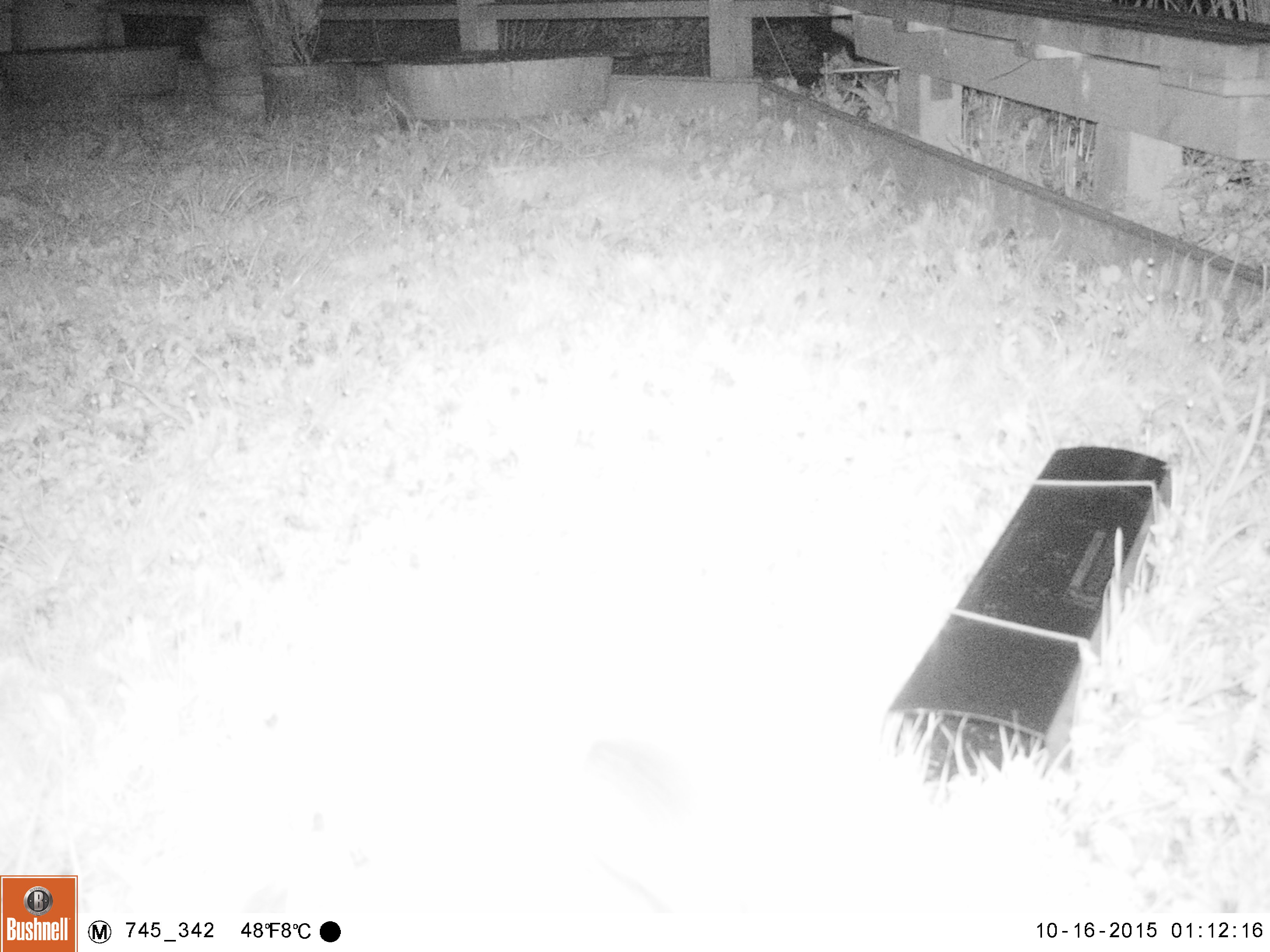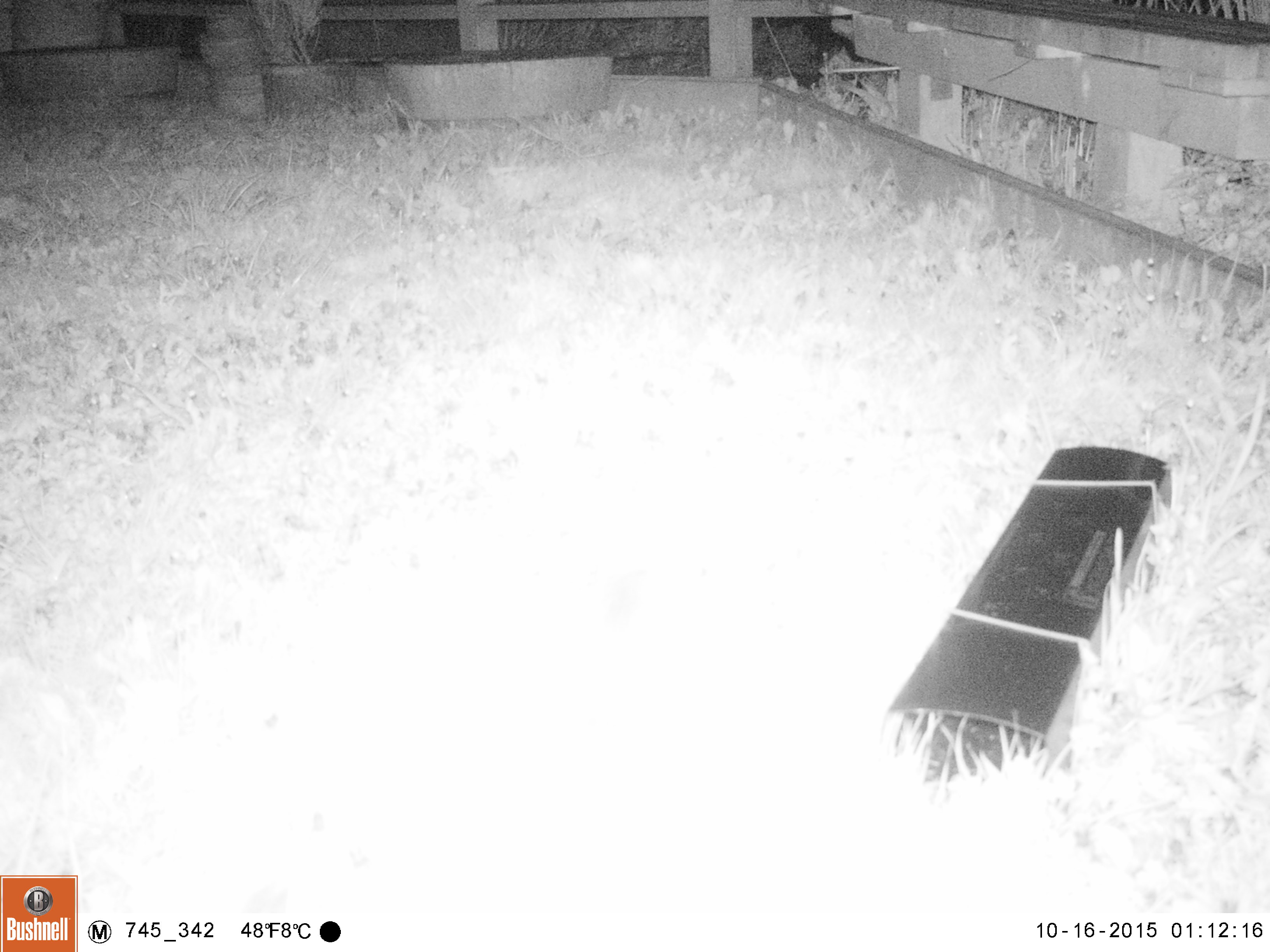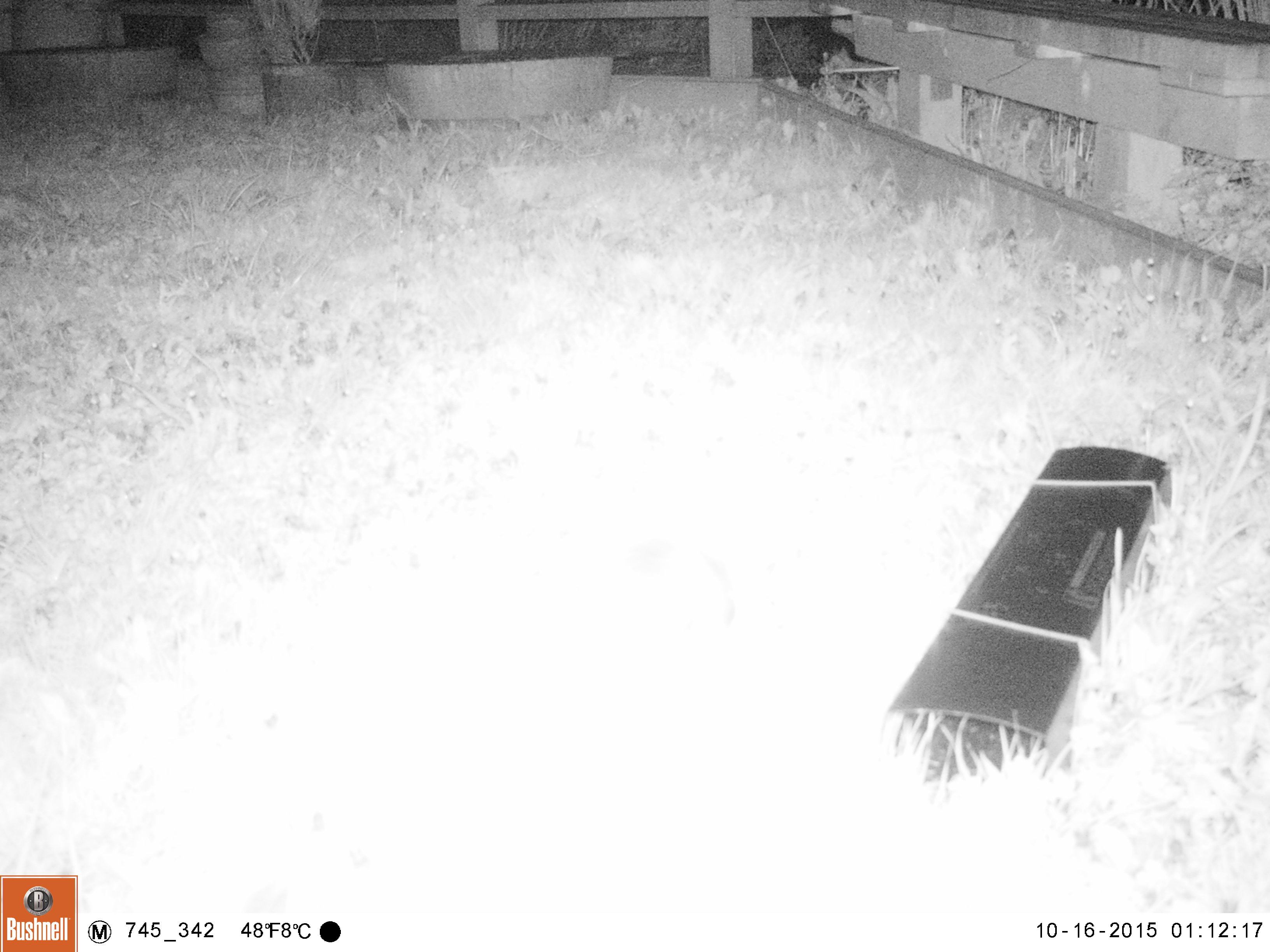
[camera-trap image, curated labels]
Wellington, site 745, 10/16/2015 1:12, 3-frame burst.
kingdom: Animalia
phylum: Chordata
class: Mammalia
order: Eulipotyphla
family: Erinaceidae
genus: Erinaceus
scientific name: Erinaceus europaeus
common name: hedgehog